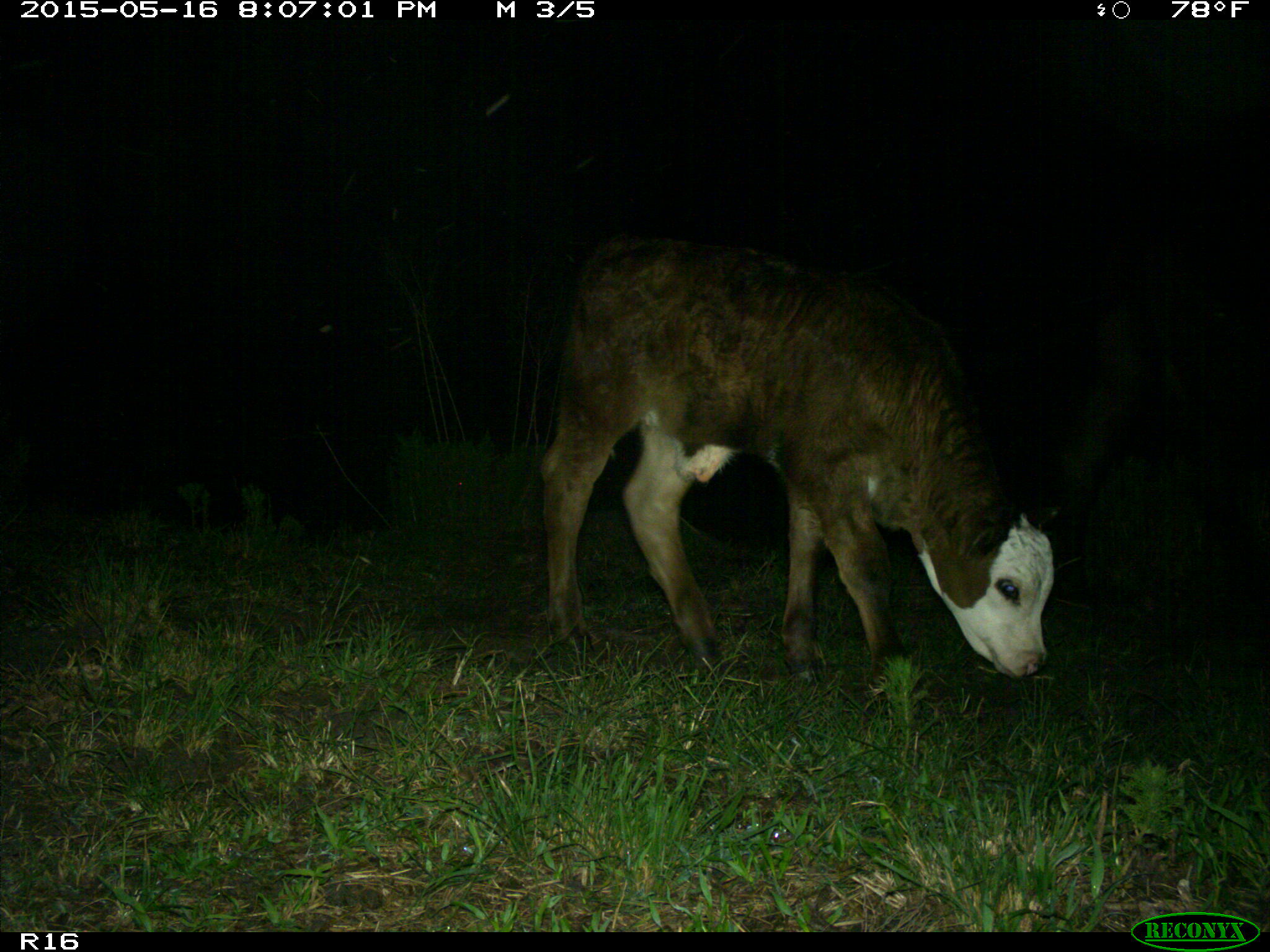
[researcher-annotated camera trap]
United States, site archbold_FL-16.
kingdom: Animalia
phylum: Chordata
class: Mammalia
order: Artiodactyla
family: Bovidae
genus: Bos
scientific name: Bos taurus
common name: domestic cow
Bos taurus (domestic cow).